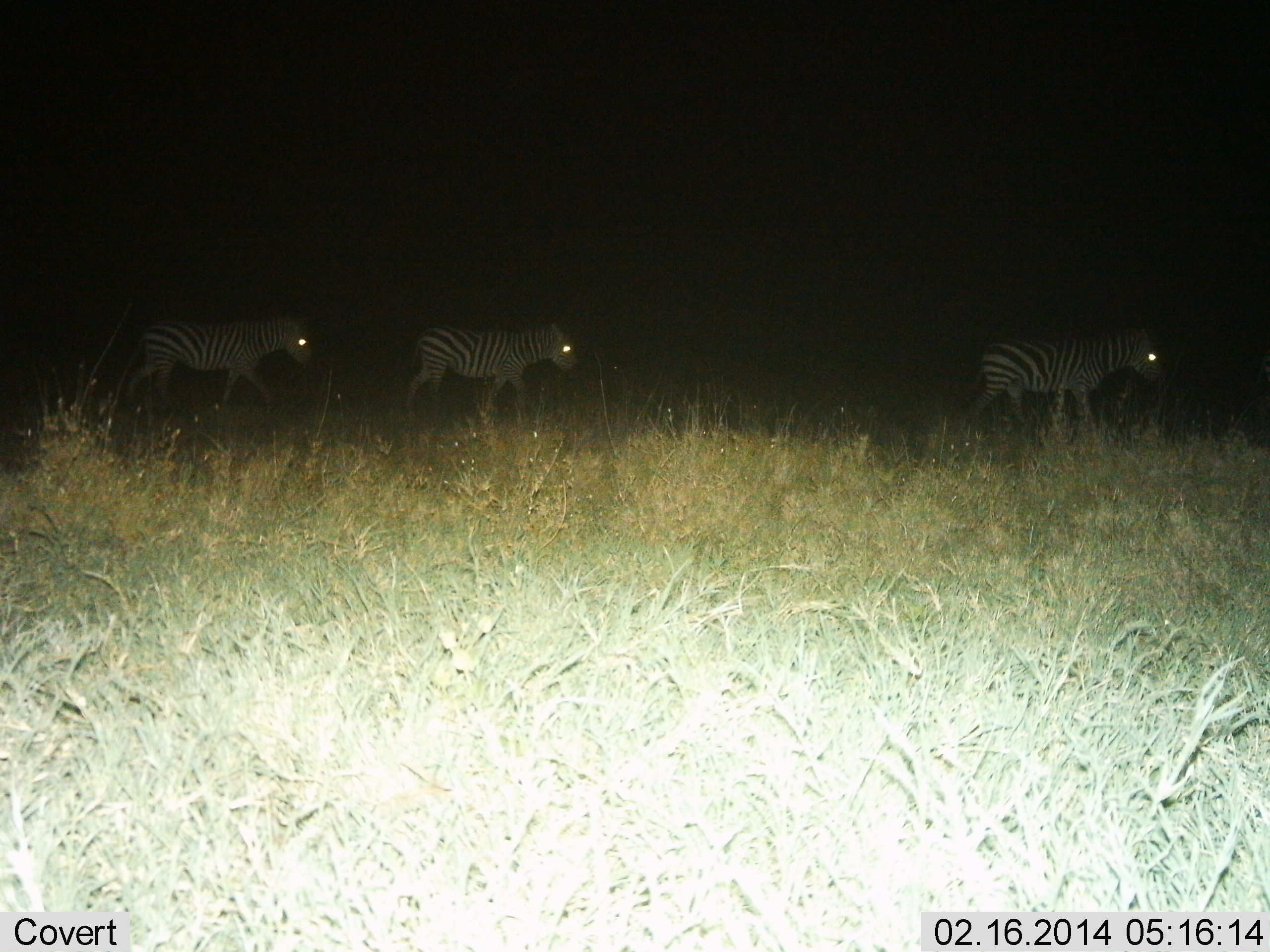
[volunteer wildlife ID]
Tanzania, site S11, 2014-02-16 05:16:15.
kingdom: Animalia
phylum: Chordata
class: Mammalia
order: Perissodactyla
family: Equidae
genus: Equus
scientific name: Equus quagga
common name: plains zebra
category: zebra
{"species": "zebra (plains zebra) (Equus quagga)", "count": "3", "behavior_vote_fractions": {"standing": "10%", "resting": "0%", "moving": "90%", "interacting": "0%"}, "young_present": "0%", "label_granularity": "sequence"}